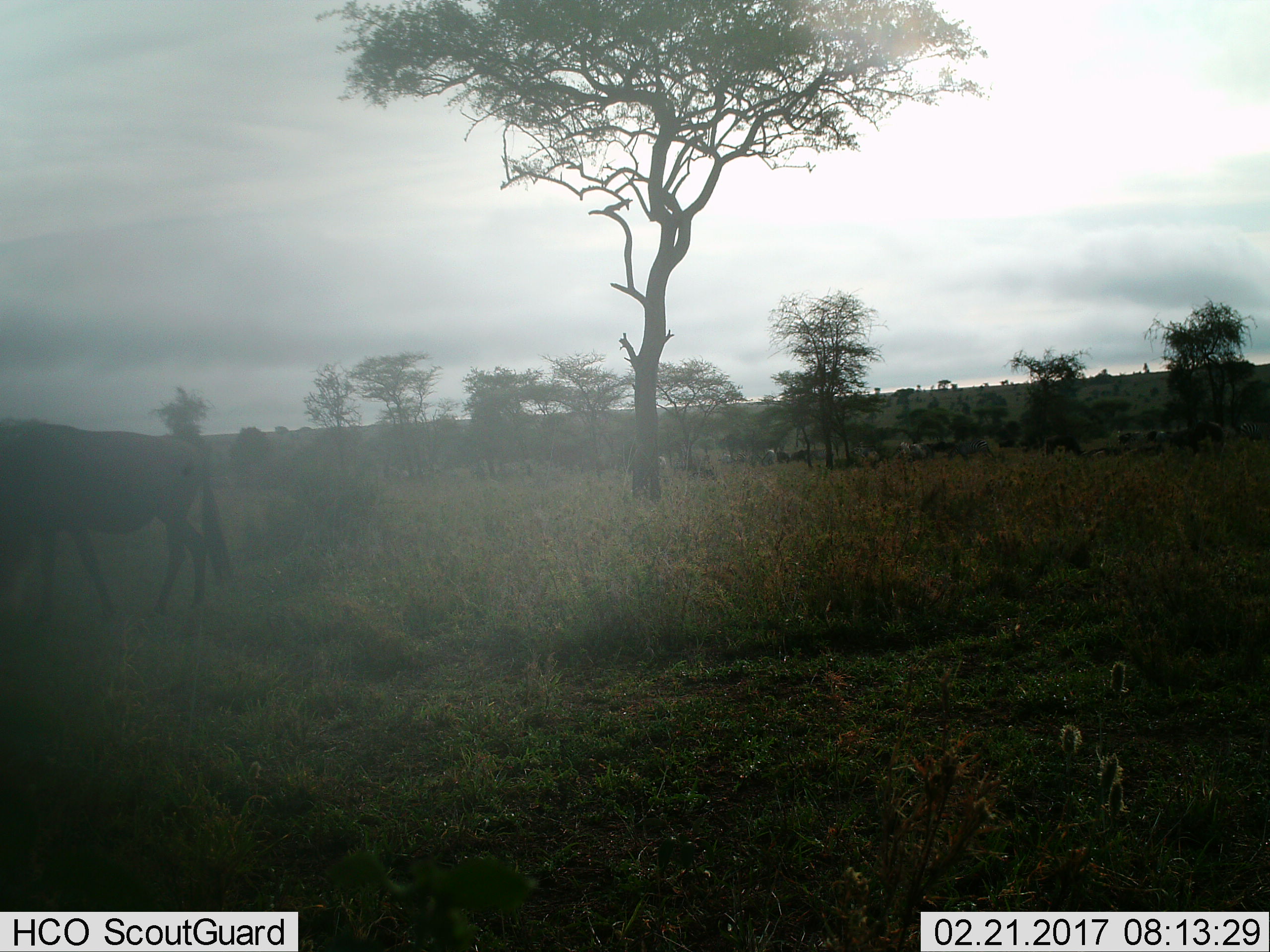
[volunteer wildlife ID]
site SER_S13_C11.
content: unidentified animal